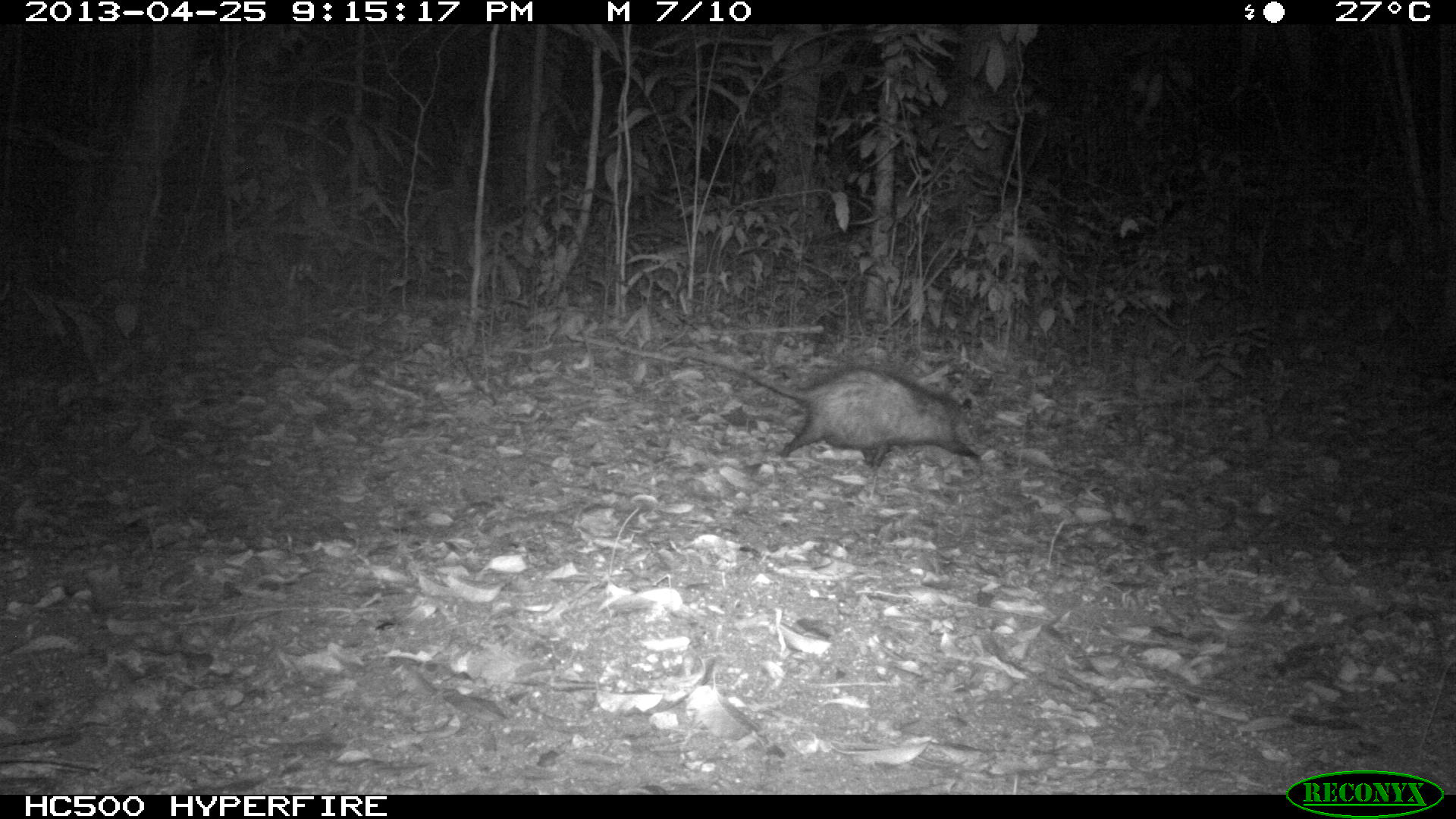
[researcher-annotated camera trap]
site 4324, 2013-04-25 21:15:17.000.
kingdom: Animalia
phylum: Chordata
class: Mammalia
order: Didelphimorphia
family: Didelphidae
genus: Didelphis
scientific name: Didelphis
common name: american opossums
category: didelphis sp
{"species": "didelphis sp (american opossums) (Didelphis)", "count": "1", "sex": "female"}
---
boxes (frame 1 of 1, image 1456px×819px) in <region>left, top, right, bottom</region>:
didelphis sp: <region>677, 348, 983, 472</region>